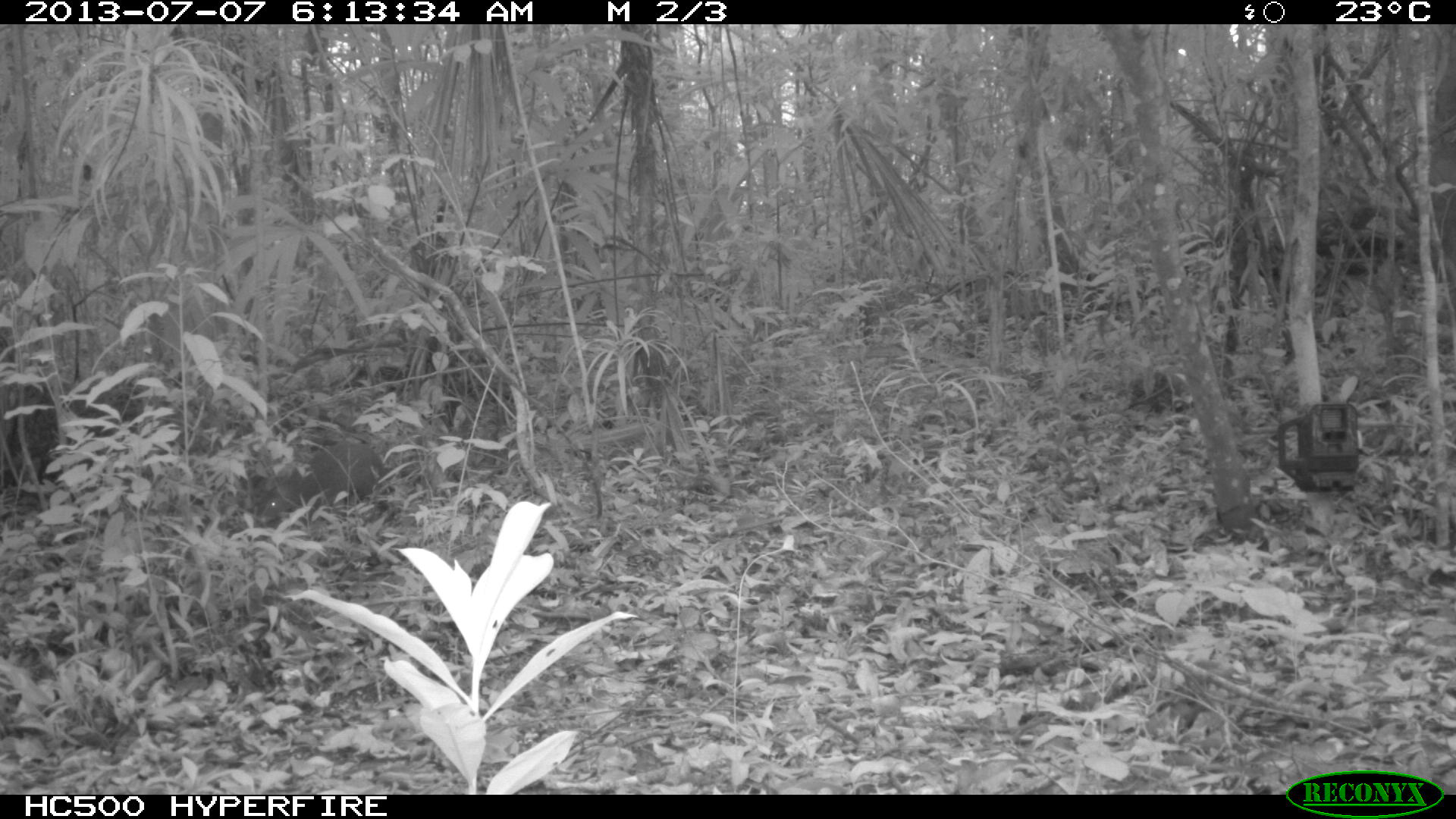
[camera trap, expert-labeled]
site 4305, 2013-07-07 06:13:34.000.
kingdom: Animalia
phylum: Chordata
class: Mammalia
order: Rodentia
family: Dasyproctidae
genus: Dasyprocta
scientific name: Dasyprocta punctata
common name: central american agouti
Dasyprocta punctata (central american agouti), count 1.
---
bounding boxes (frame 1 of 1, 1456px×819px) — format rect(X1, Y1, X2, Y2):
dasyprocta punctata: rect(258, 441, 388, 520)